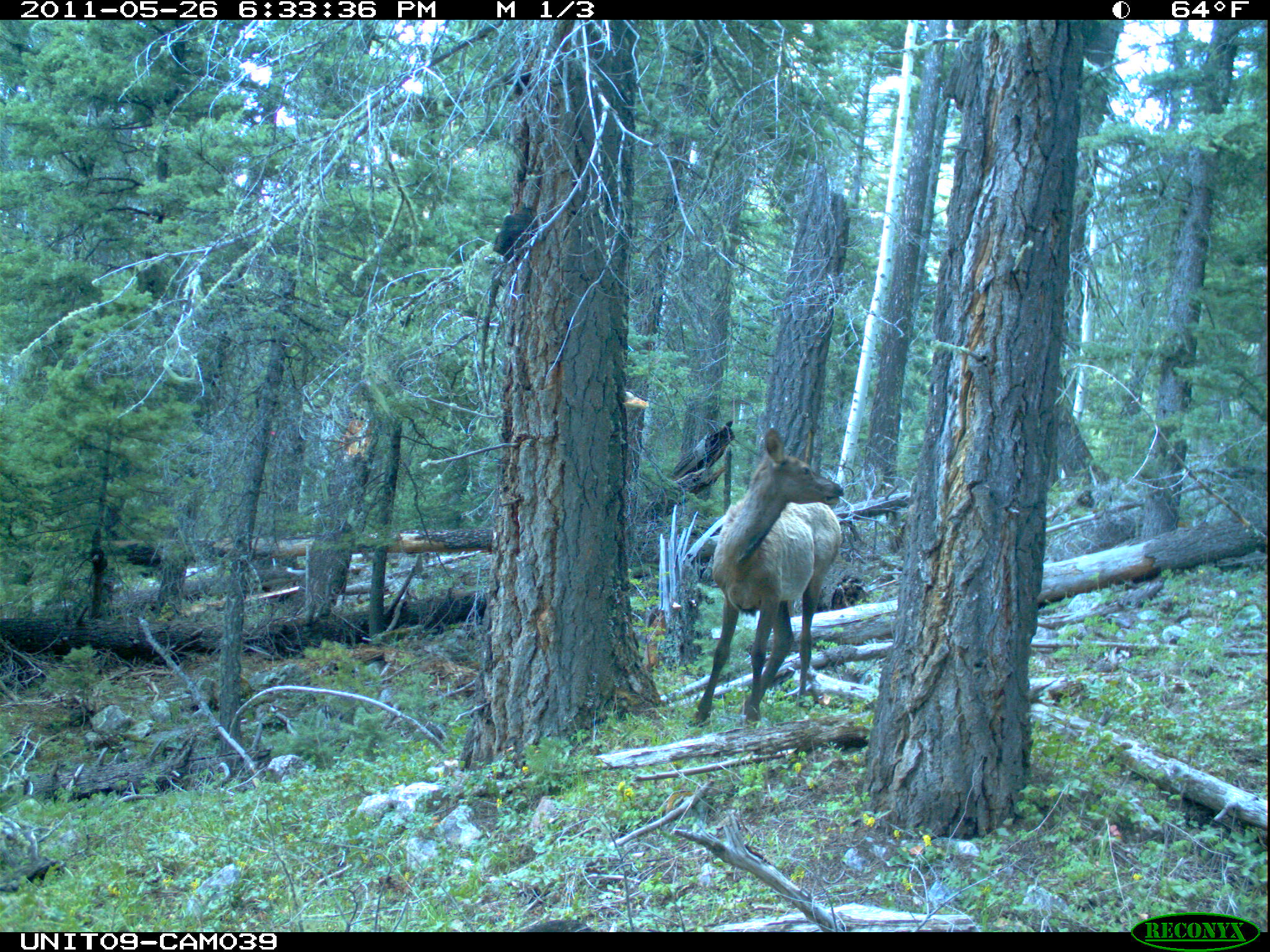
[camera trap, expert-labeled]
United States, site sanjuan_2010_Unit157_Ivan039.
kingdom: Animalia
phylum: Chordata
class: Mammalia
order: Artiodactyla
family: Cervidae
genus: Cervus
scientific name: Cervus elaphus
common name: red deer